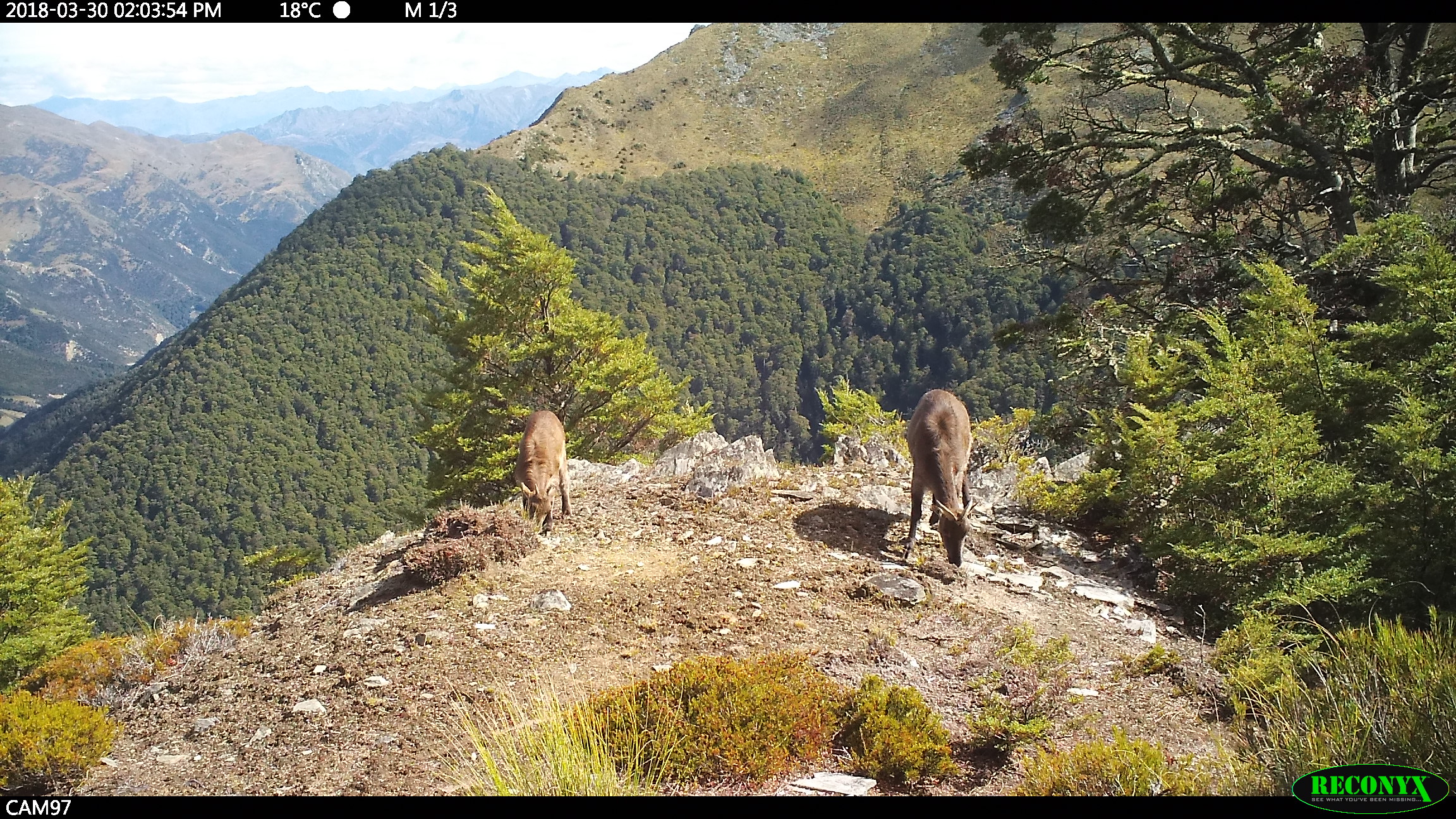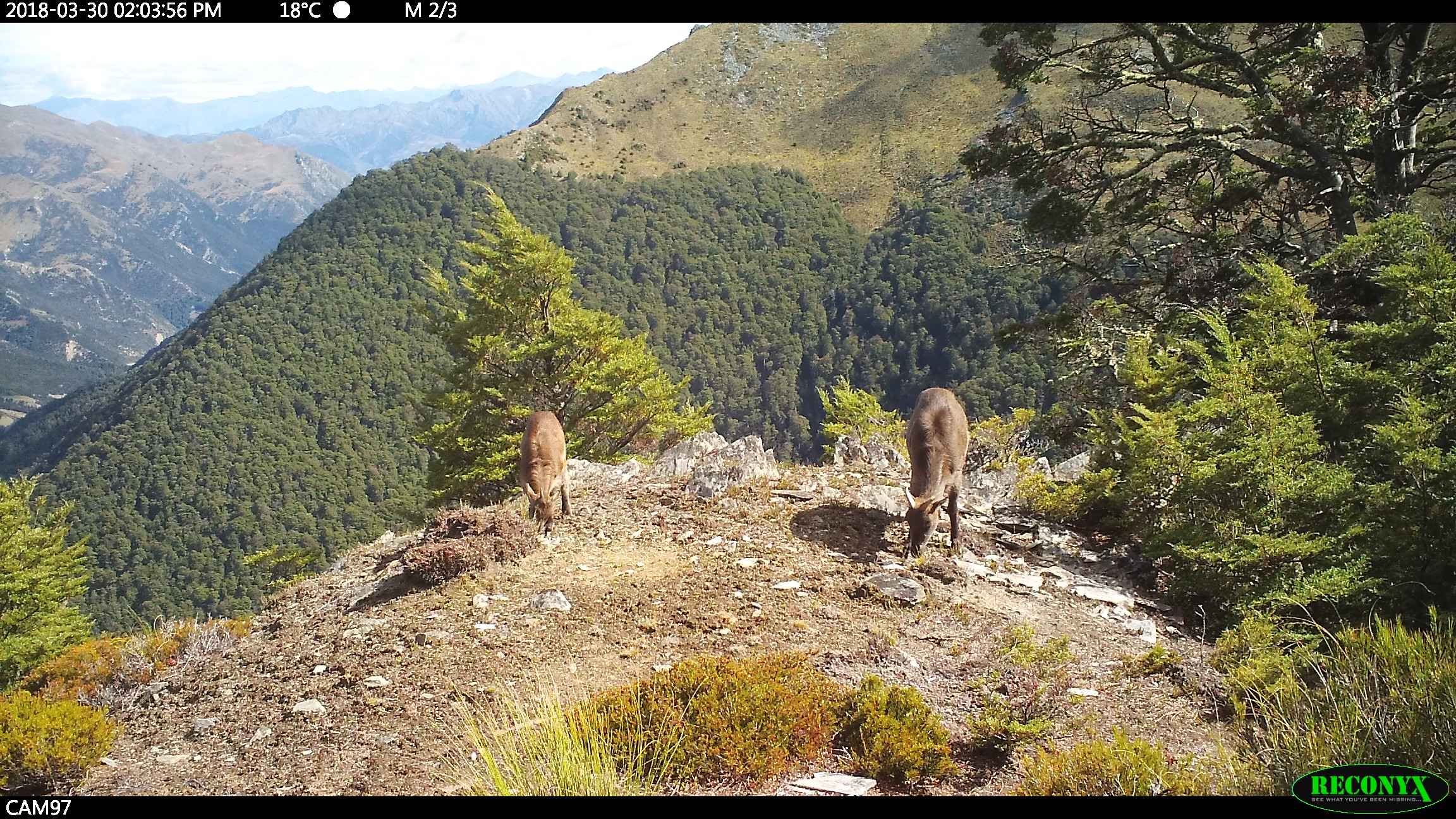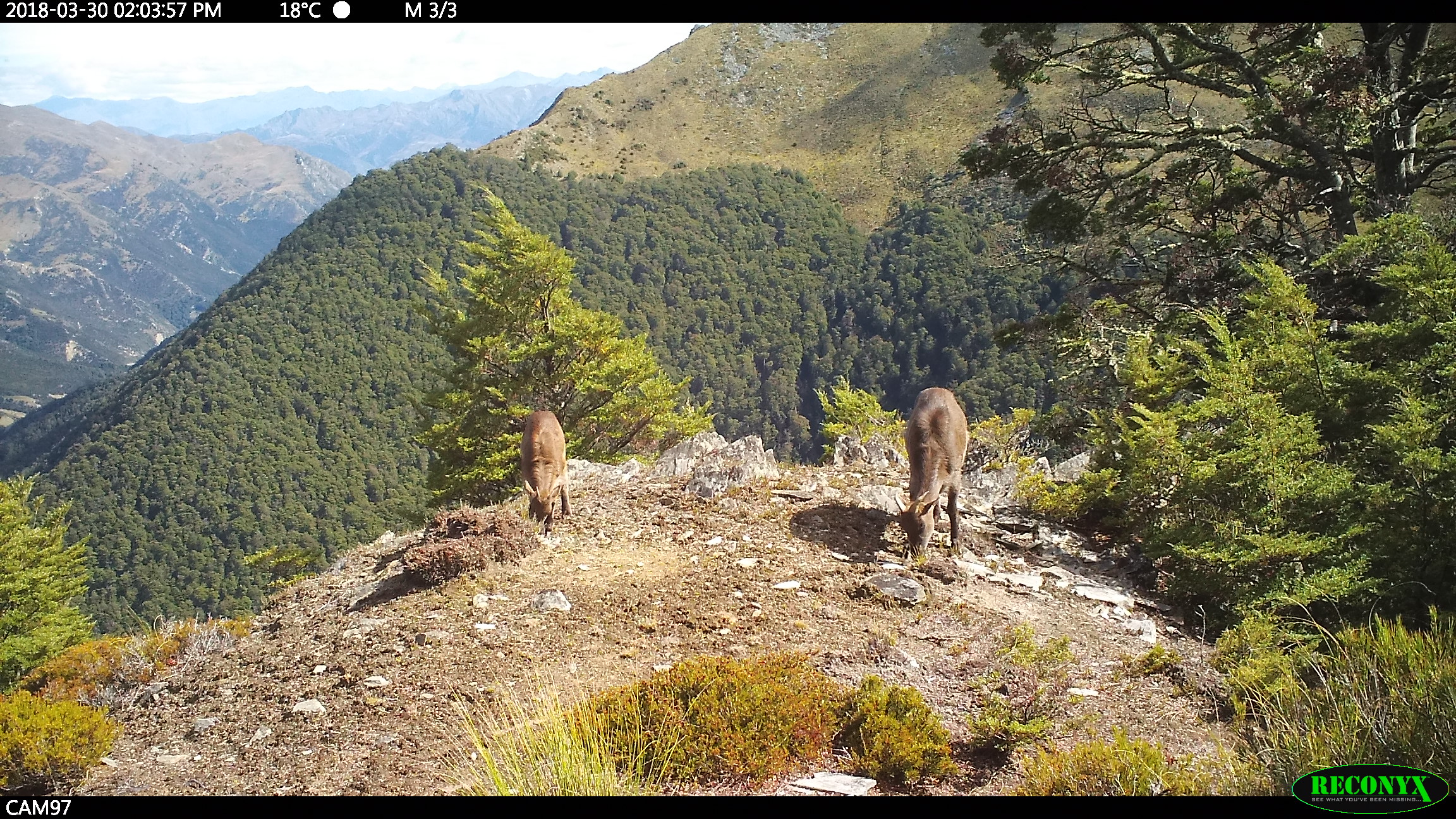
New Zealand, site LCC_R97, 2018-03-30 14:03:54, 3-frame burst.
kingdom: Animalia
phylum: Chordata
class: Mammalia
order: Artiodactyla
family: Bovidae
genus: Nilgiritragus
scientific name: Nilgiritragus hylocrius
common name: tahr